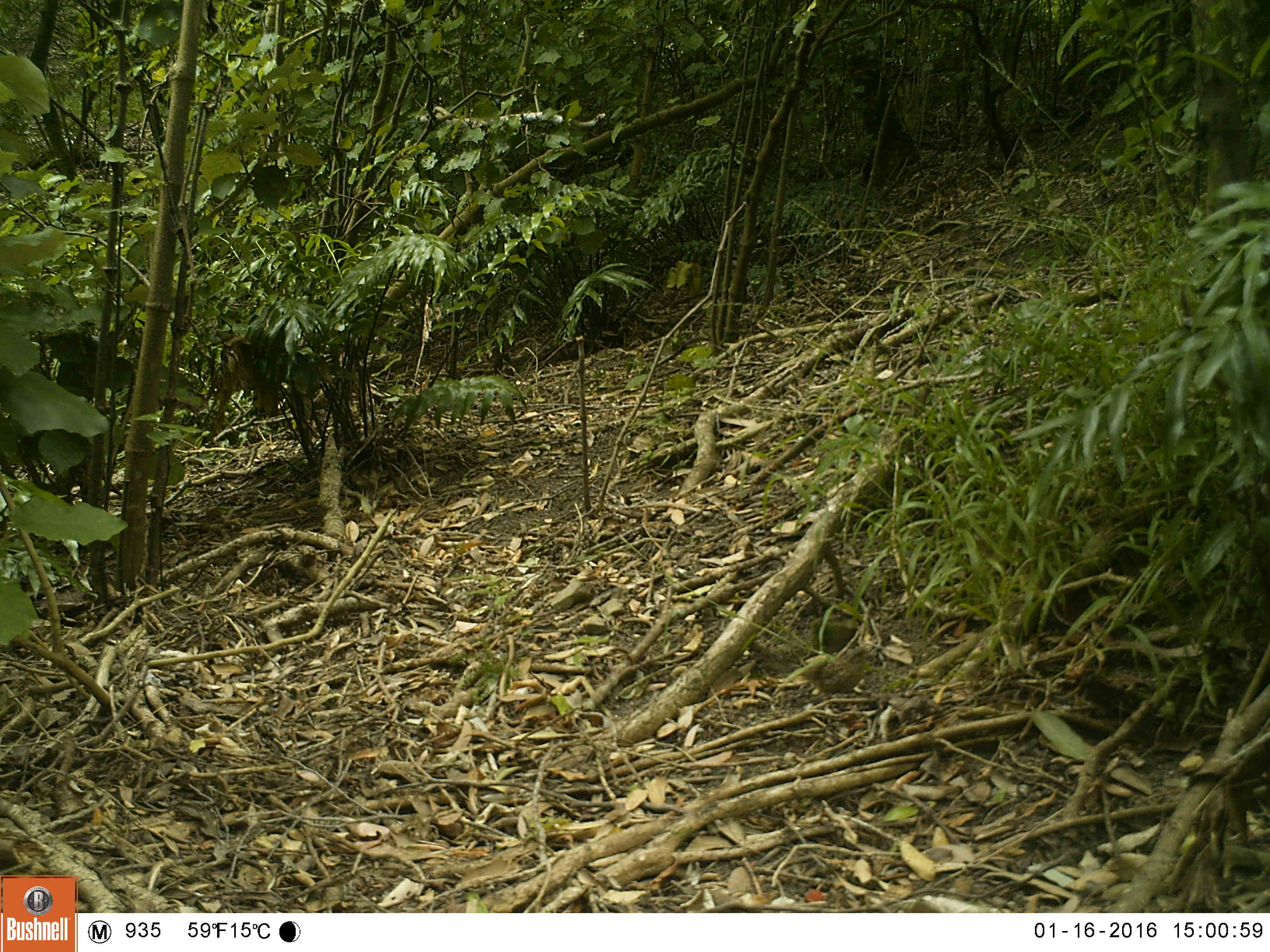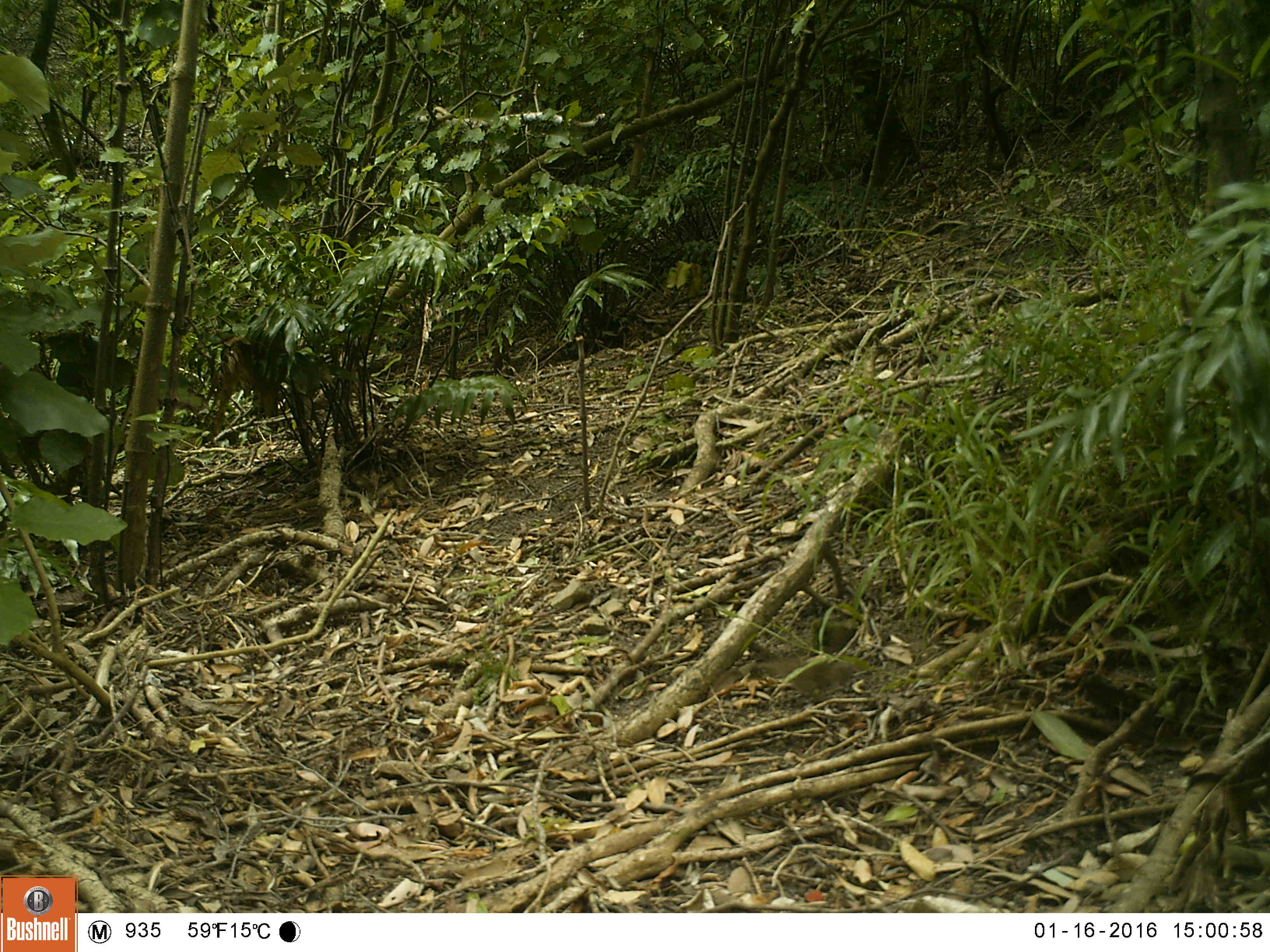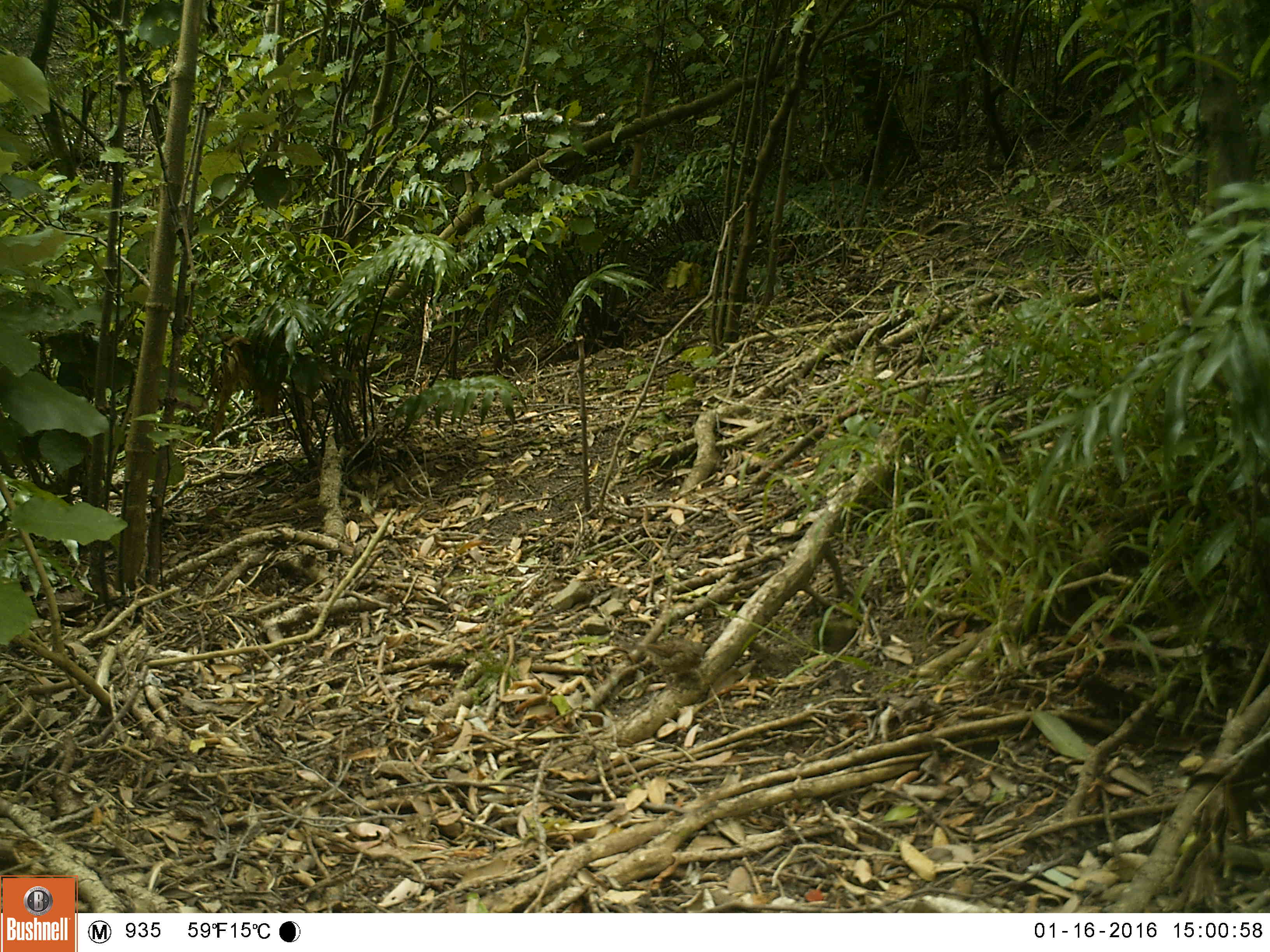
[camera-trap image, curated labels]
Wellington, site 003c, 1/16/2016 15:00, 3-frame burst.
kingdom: Animalia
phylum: Chordata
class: Aves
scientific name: Aves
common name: bird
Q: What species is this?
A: Bird (Aves).